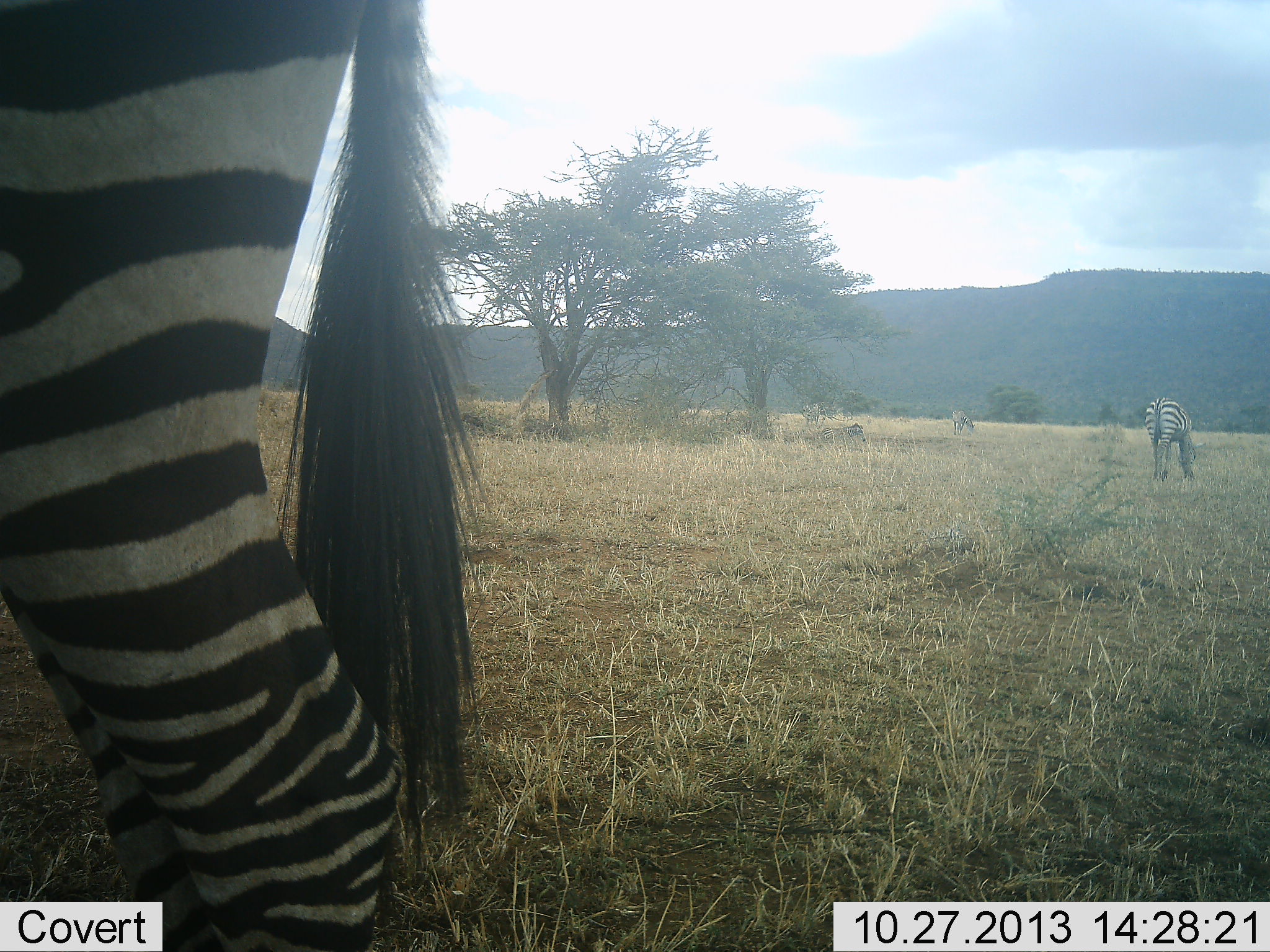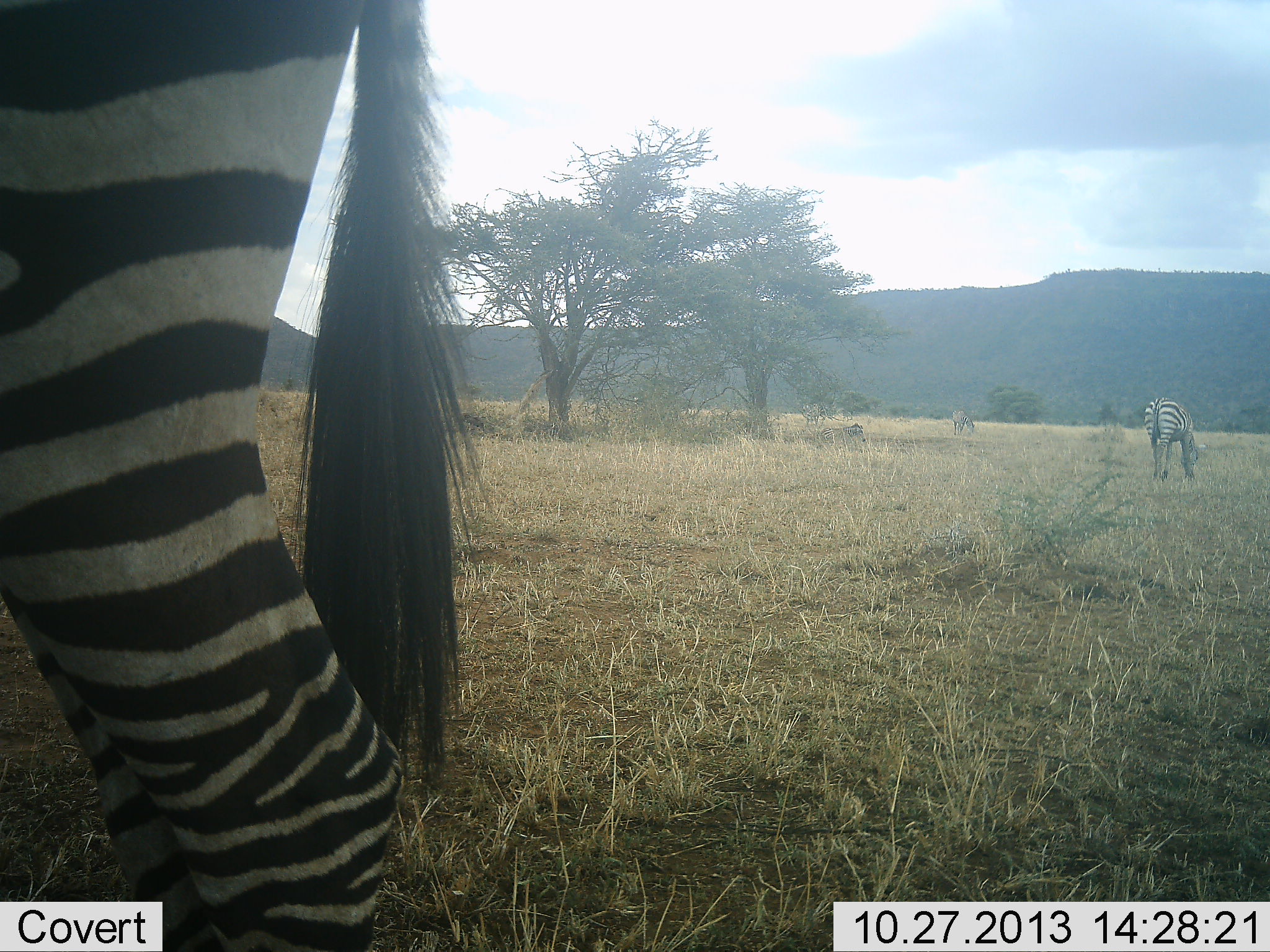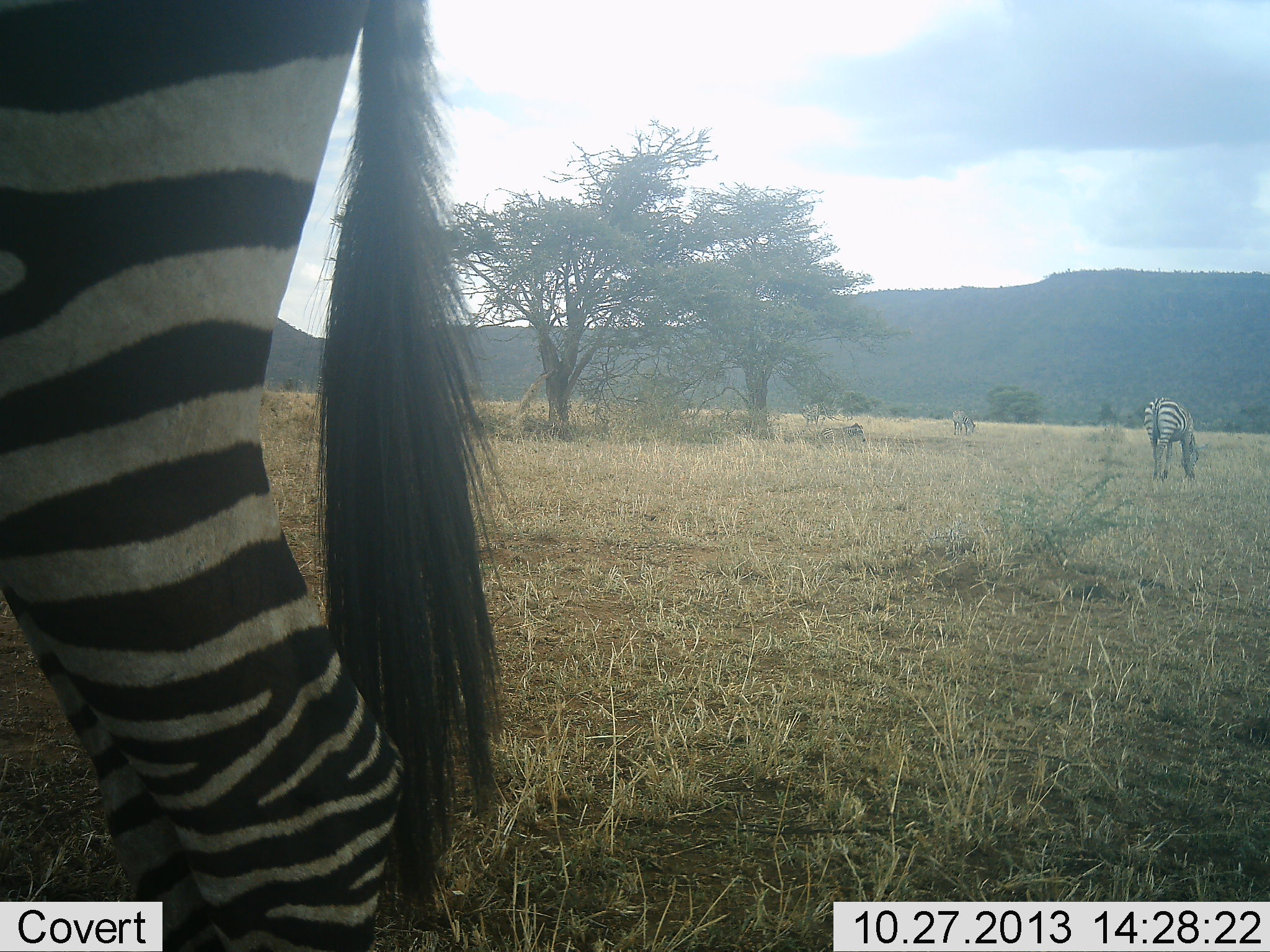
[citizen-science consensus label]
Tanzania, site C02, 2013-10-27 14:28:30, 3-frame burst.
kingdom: Animalia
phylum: Chordata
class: Mammalia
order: Perissodactyla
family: Equidae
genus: Equus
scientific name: Equus quagga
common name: plains zebra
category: zebra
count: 3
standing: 70%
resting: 10%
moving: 0%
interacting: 0%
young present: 0%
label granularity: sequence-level